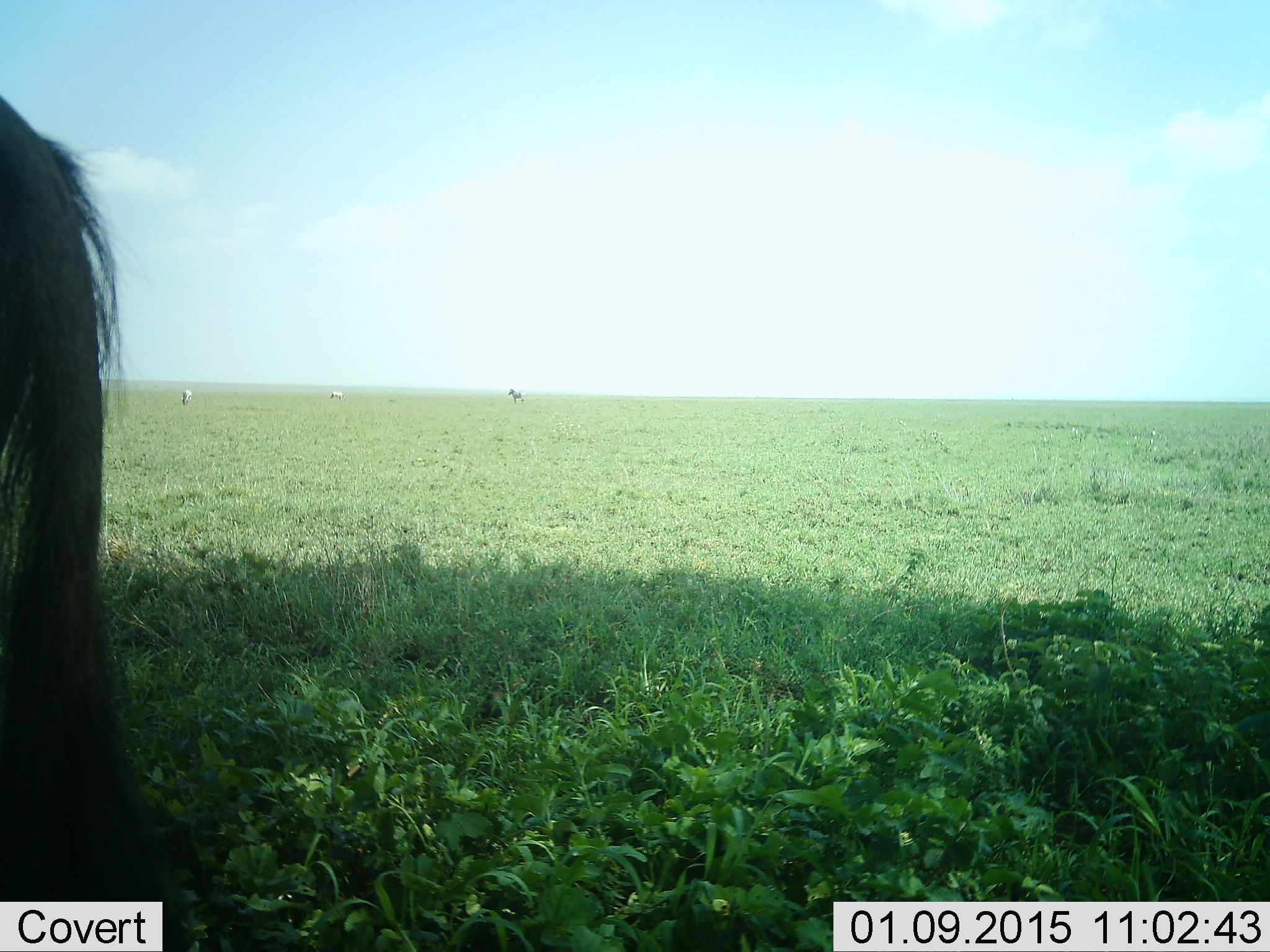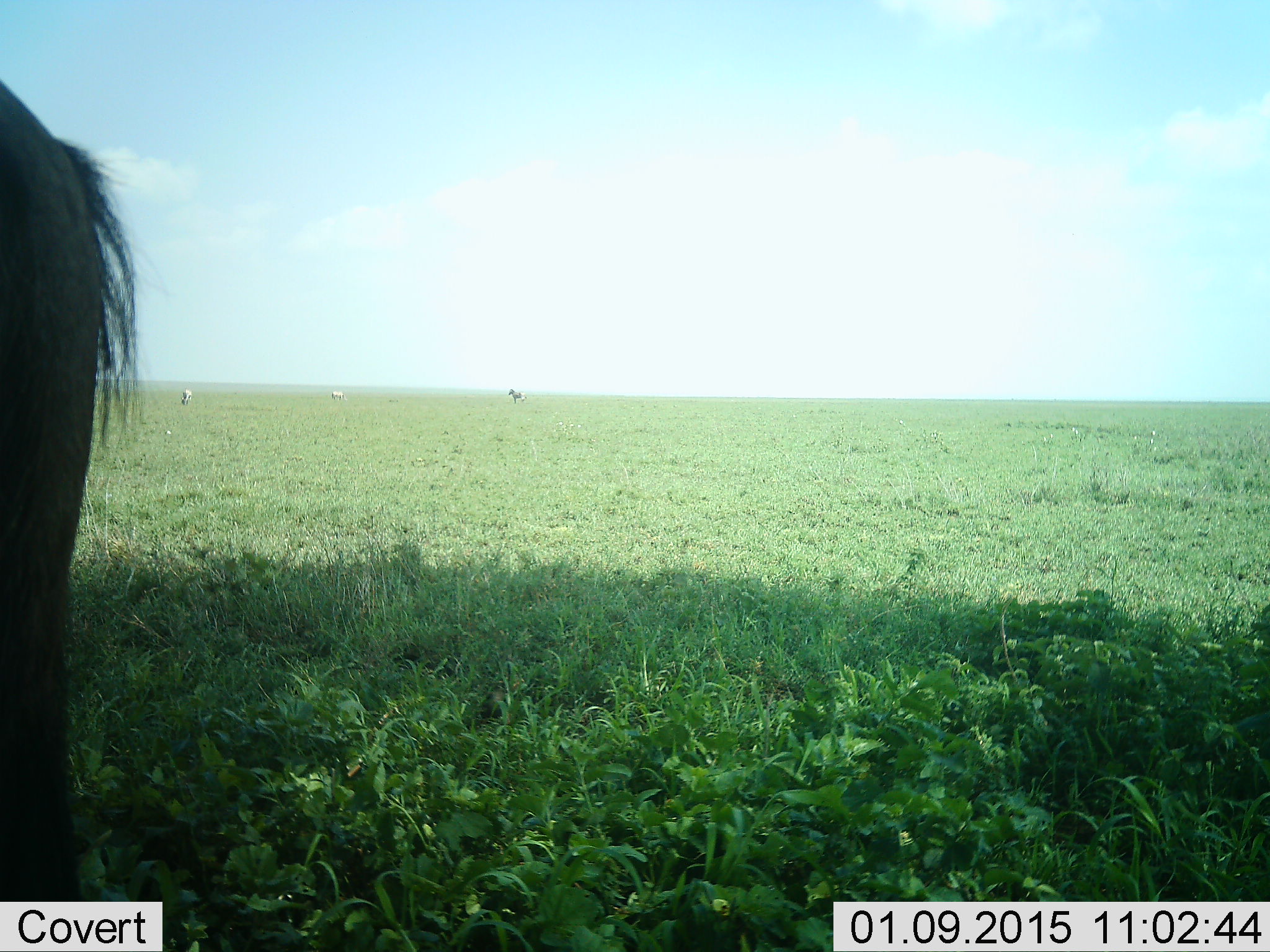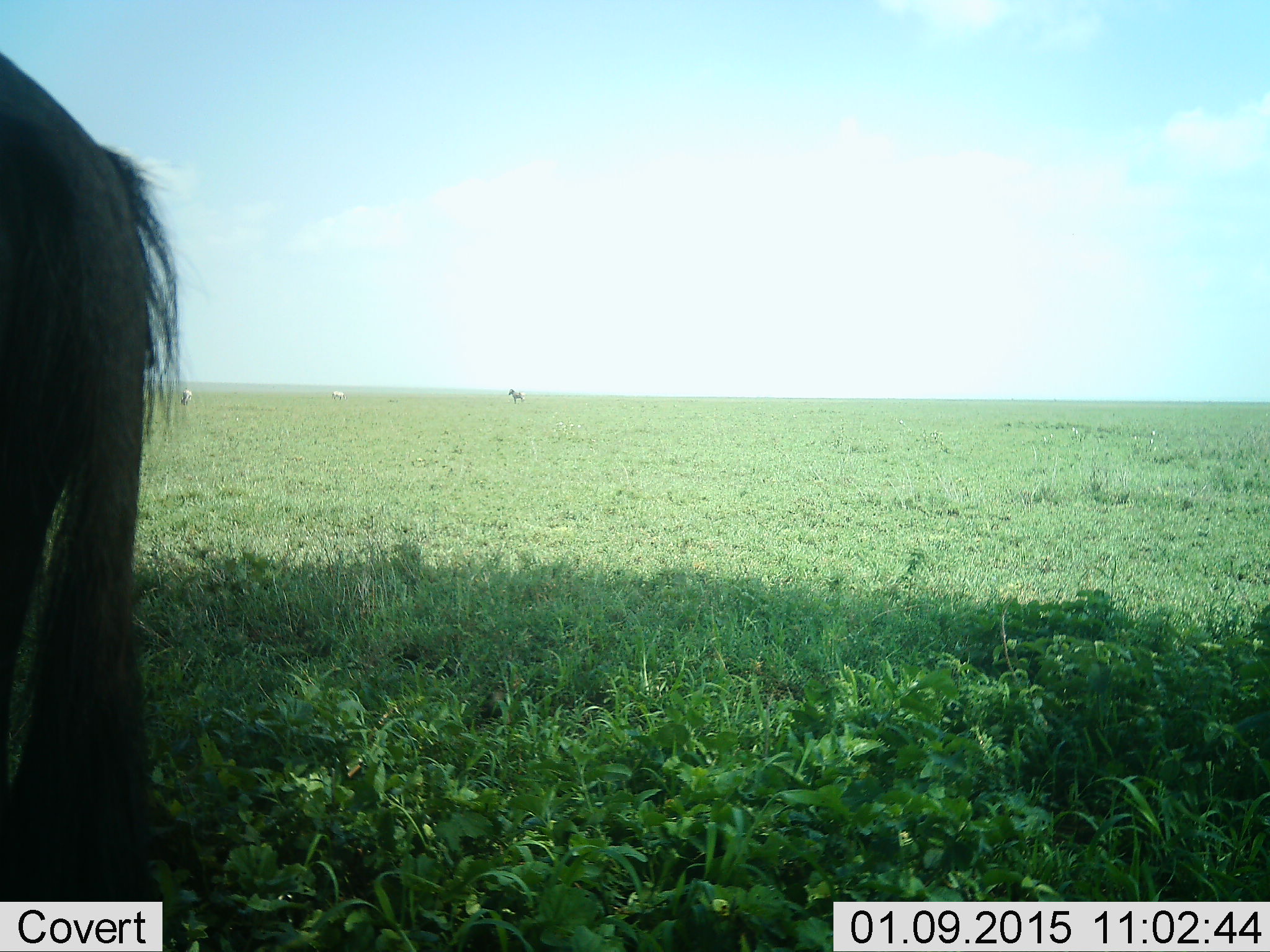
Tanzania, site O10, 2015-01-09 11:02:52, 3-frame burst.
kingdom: Animalia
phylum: Chordata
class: Mammalia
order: Artiodactyla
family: Bovidae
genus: Connochaetes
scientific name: Connochaetes taurinus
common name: blue wildebeest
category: wildebeest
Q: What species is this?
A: Wildebeest (blue wildebeest) (Connochaetes taurinus).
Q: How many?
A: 1.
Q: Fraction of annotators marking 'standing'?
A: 67%.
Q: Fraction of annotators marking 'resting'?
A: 0%.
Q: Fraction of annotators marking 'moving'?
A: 17%.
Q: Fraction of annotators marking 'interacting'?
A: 0%.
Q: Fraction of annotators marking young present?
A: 0%.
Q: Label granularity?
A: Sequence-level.